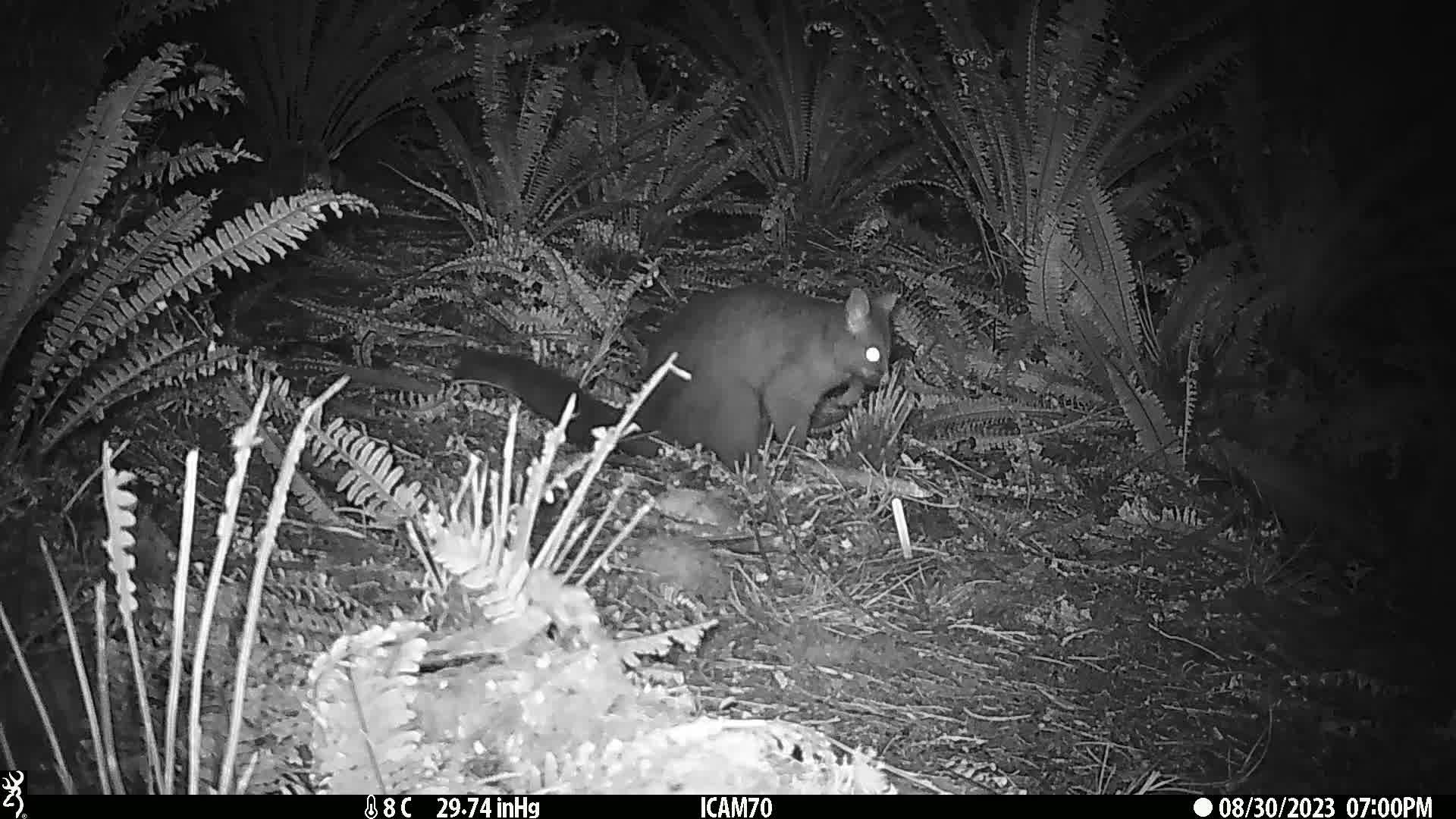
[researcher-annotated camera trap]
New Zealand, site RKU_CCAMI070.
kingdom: Animalia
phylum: Chordata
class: Mammalia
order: Diprotodontia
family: Phalangeridae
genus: Trichosurus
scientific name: Trichosurus vulpecula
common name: common brushtail possum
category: possum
Possum (common brushtail possum) (Trichosurus vulpecula).